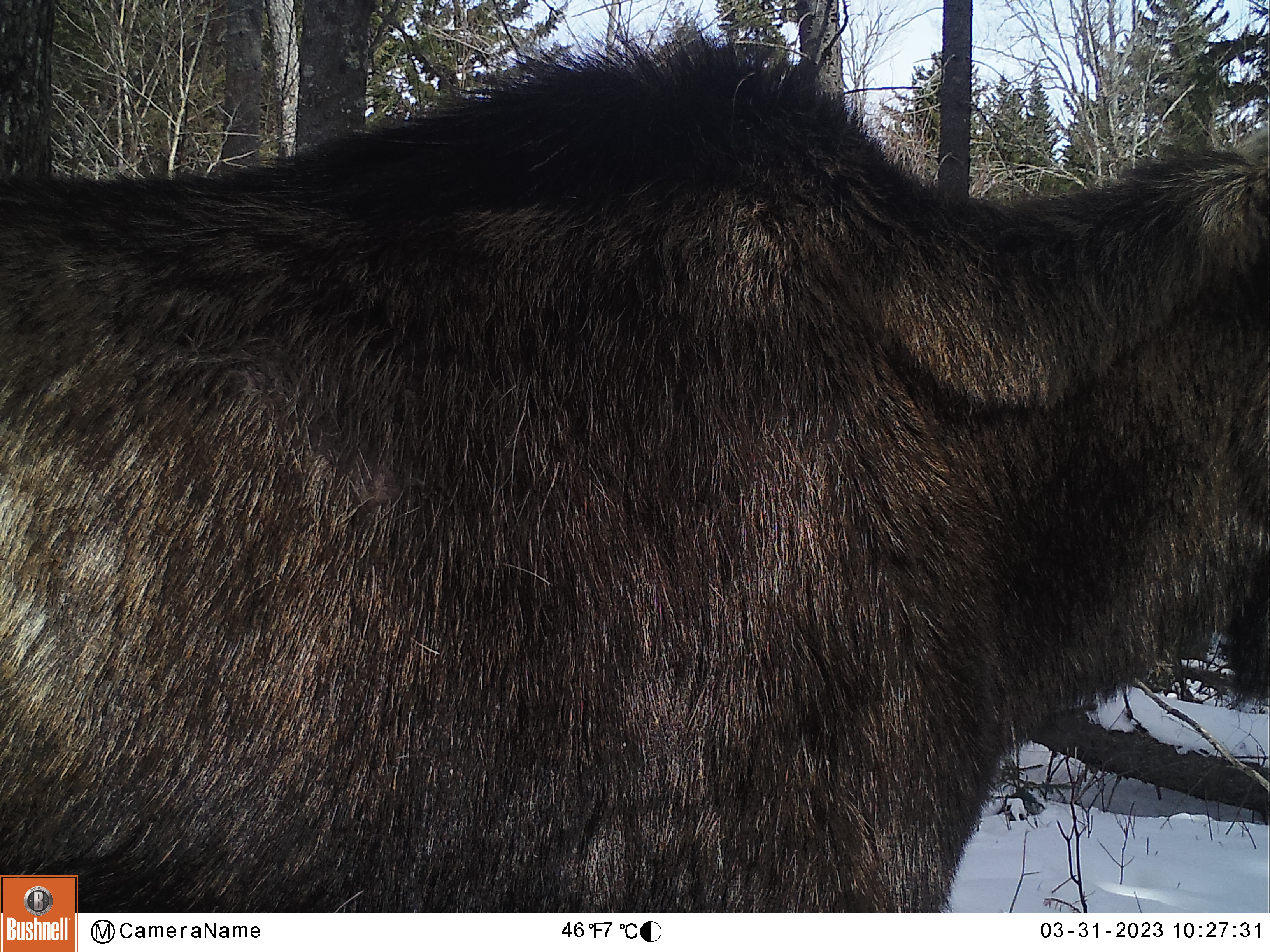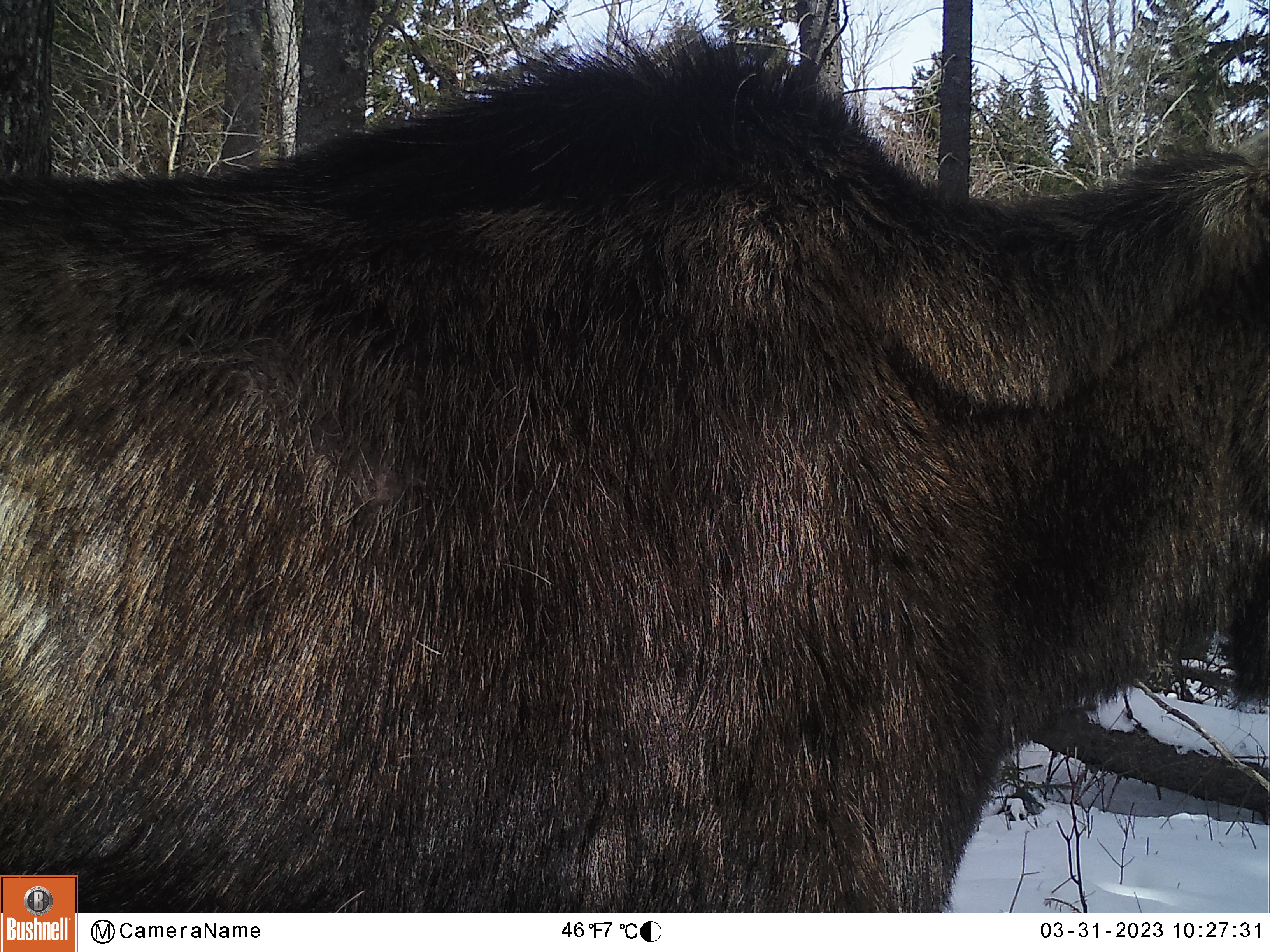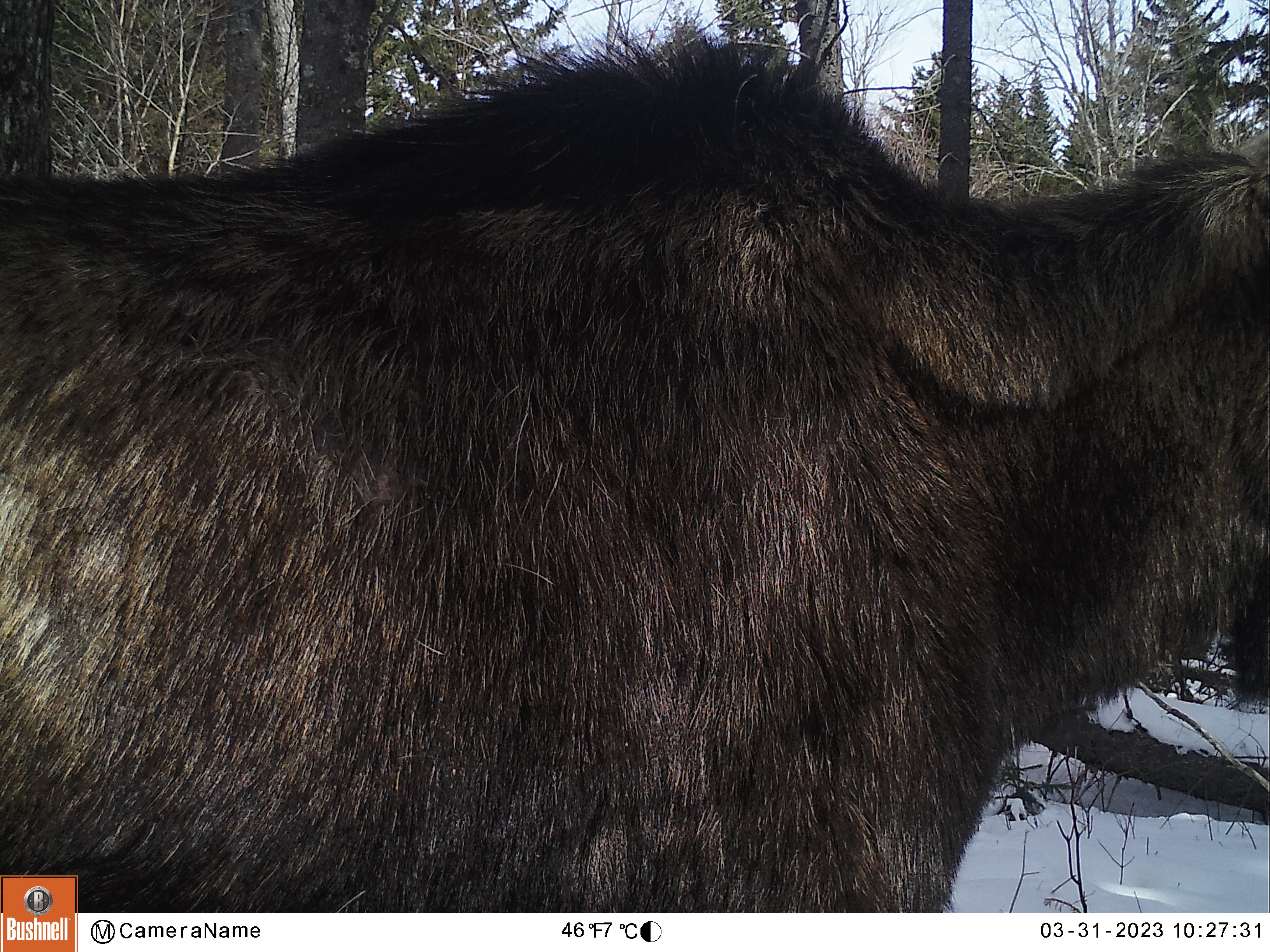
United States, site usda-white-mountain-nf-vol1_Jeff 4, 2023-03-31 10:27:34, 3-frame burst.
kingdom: Animalia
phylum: Chordata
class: Mammalia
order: Artiodactyla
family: Cervidae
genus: Alces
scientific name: Alces alces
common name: moose